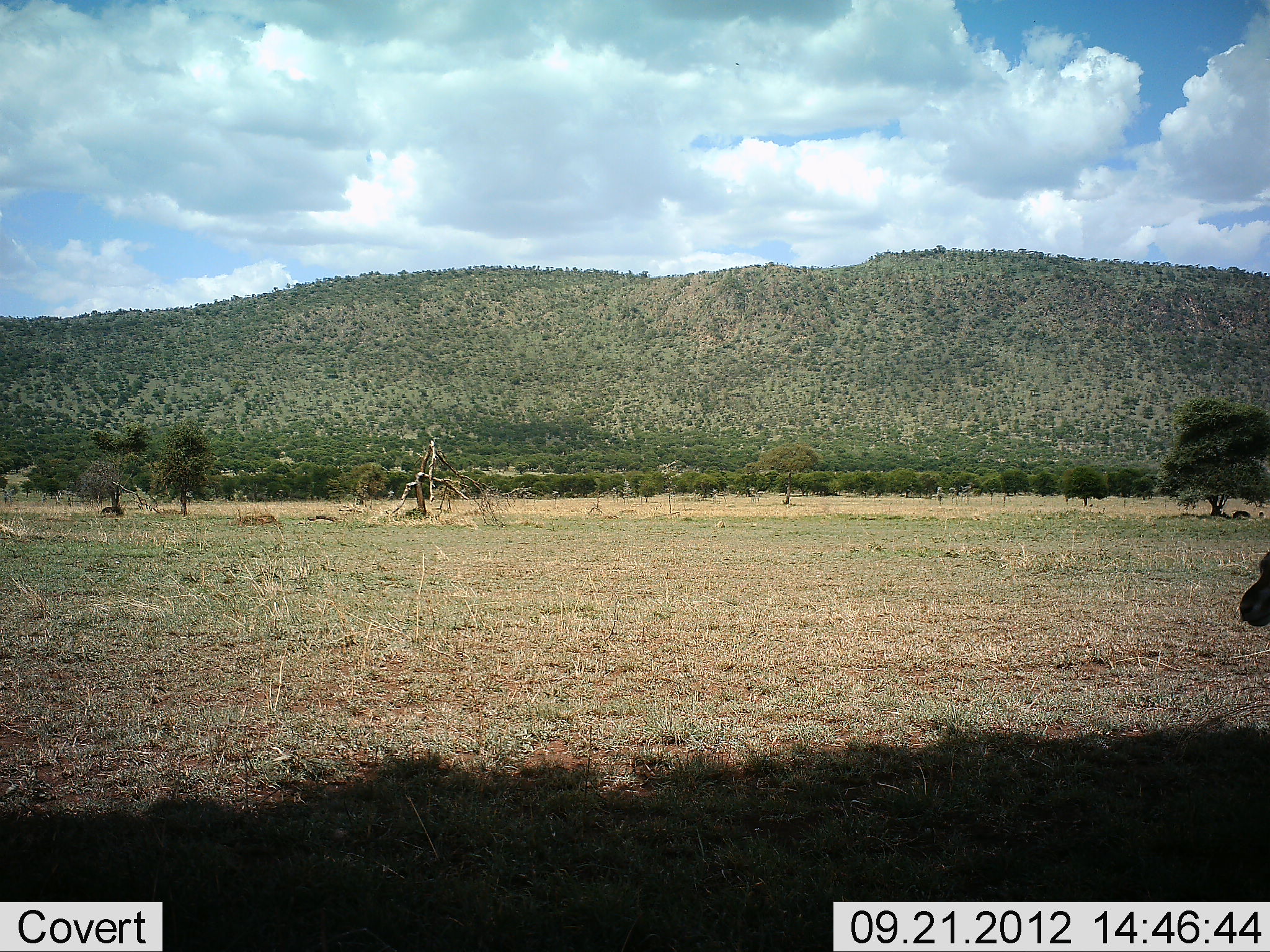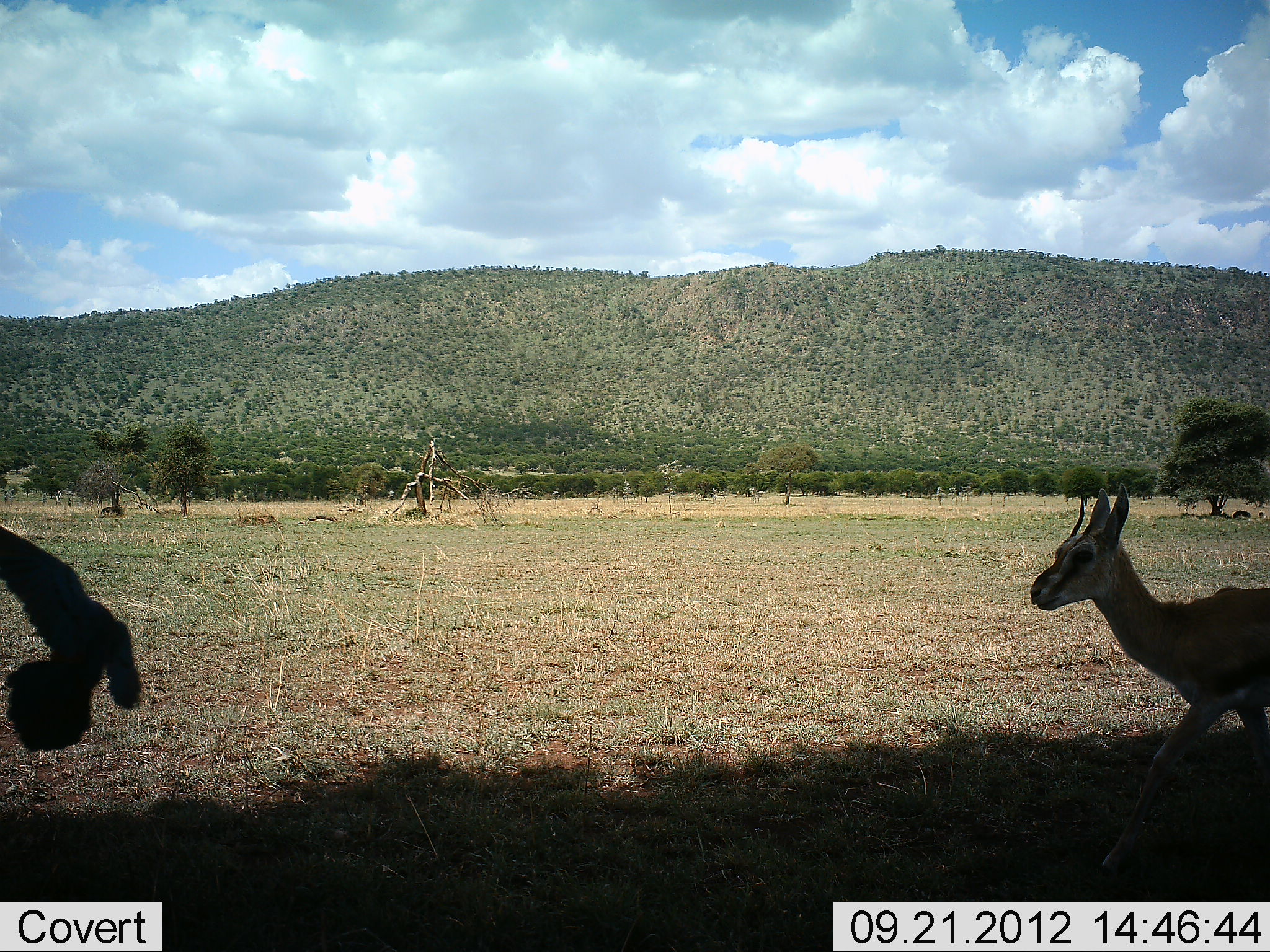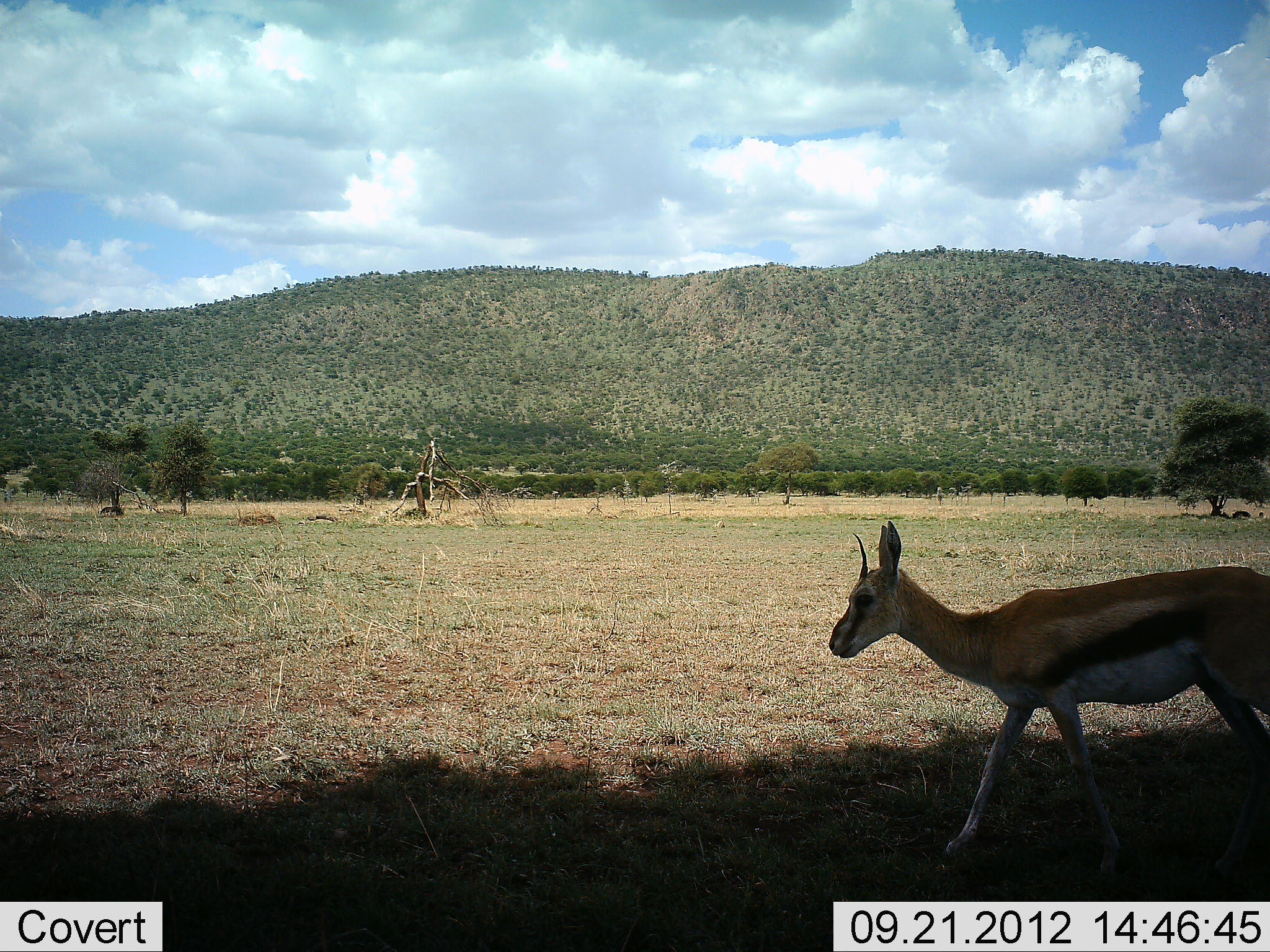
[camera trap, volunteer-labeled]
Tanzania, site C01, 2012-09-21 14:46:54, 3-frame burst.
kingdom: Animalia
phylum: Chordata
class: Mammalia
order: Artiodactyla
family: Bovidae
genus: Eudorcas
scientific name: Eudorcas thomsonii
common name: thomson's gazelle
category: gazellethomsons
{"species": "gazellethomsons (thomson's gazelle) (Eudorcas thomsonii)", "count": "1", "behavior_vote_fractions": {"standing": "11%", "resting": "5%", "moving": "89%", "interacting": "5%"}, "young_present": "0%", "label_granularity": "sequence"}